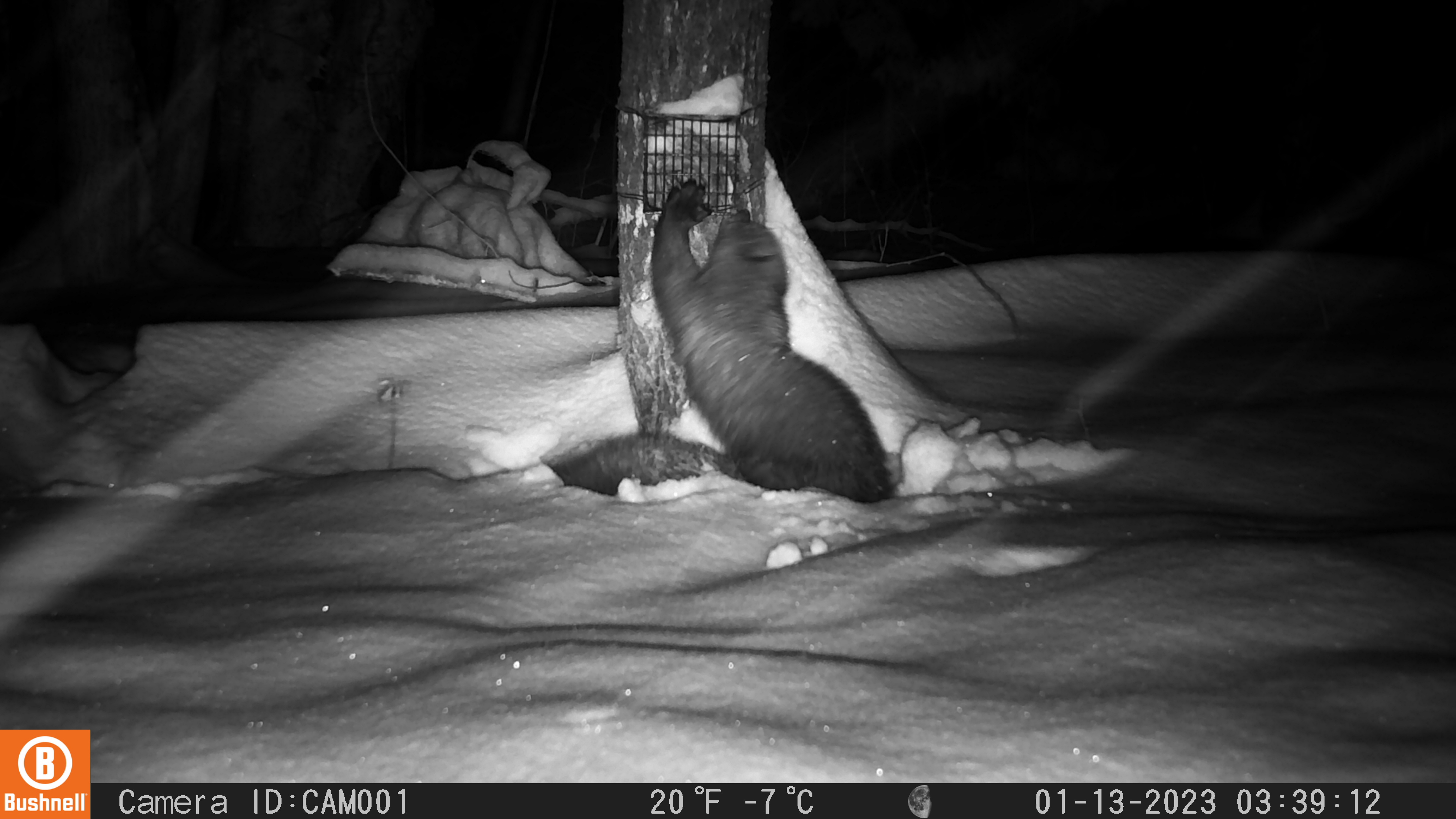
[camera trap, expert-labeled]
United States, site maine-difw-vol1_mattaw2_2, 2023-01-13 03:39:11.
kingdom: Animalia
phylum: Chordata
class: Mammalia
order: Carnivora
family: Mustelidae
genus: Pekania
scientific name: Pekania pennanti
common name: fisher